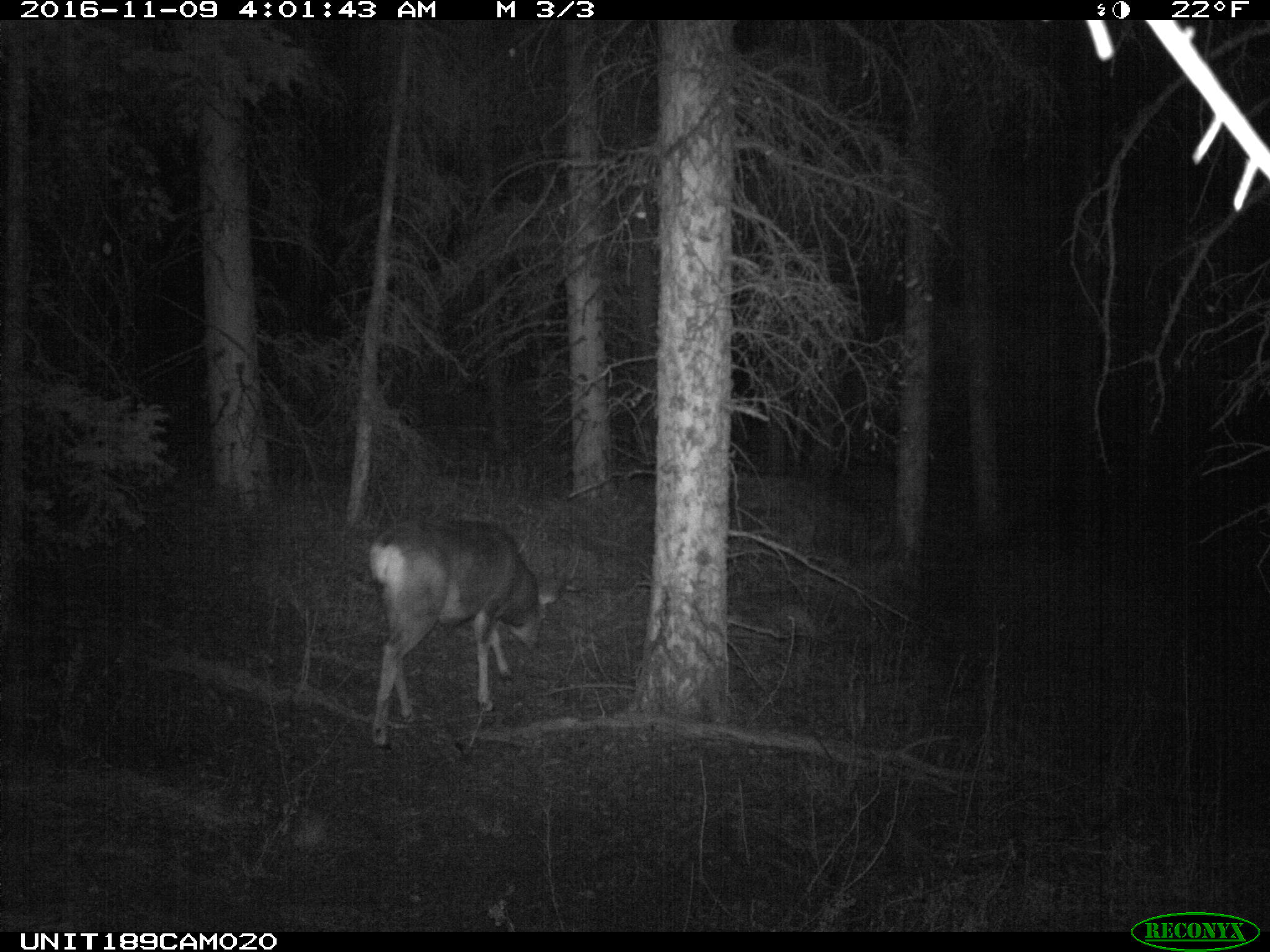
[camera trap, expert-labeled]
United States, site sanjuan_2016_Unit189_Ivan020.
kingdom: Animalia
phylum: Chordata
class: Mammalia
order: Artiodactyla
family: Cervidae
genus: Odocoileus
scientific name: Odocoileus hemionus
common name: mule deer